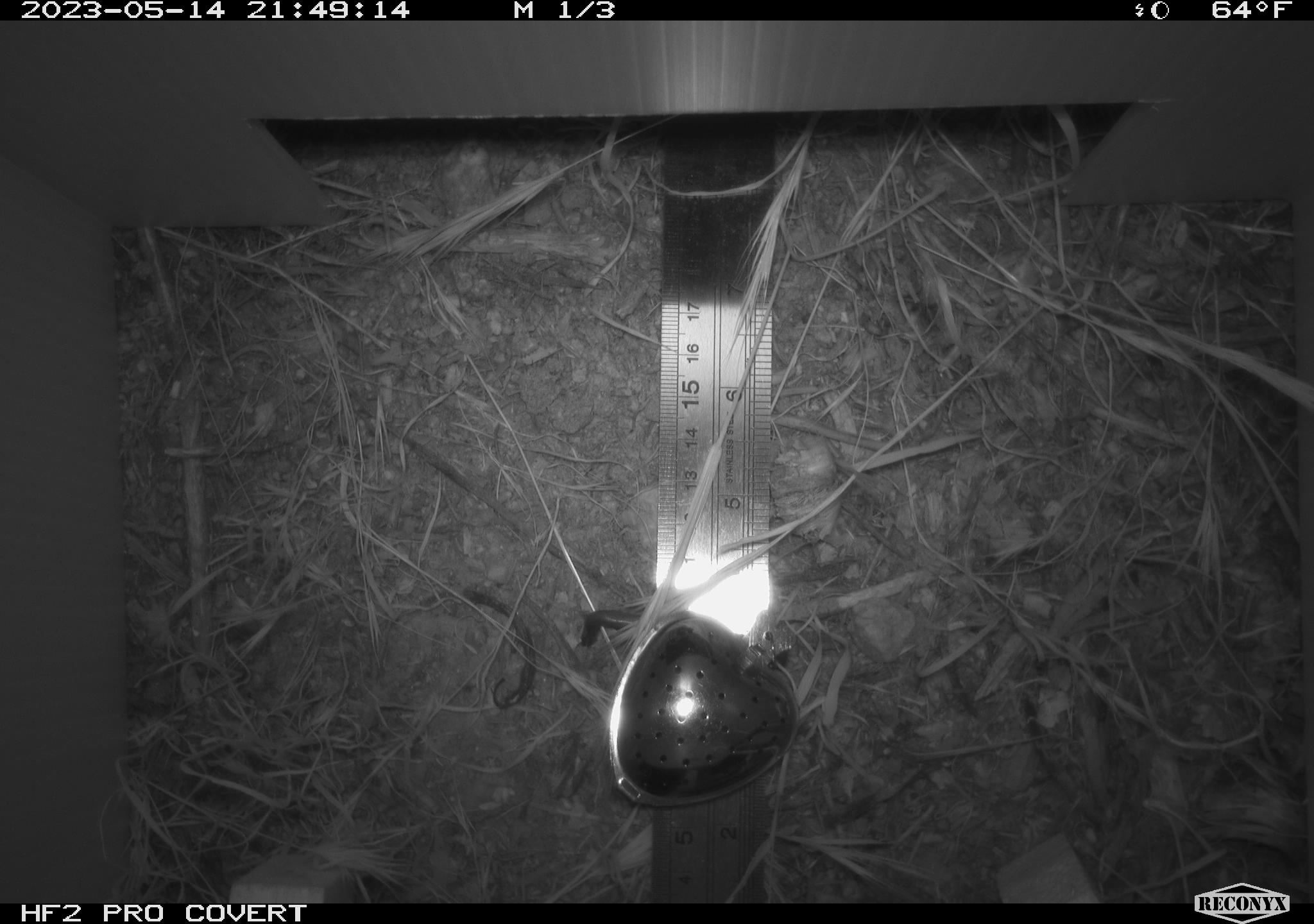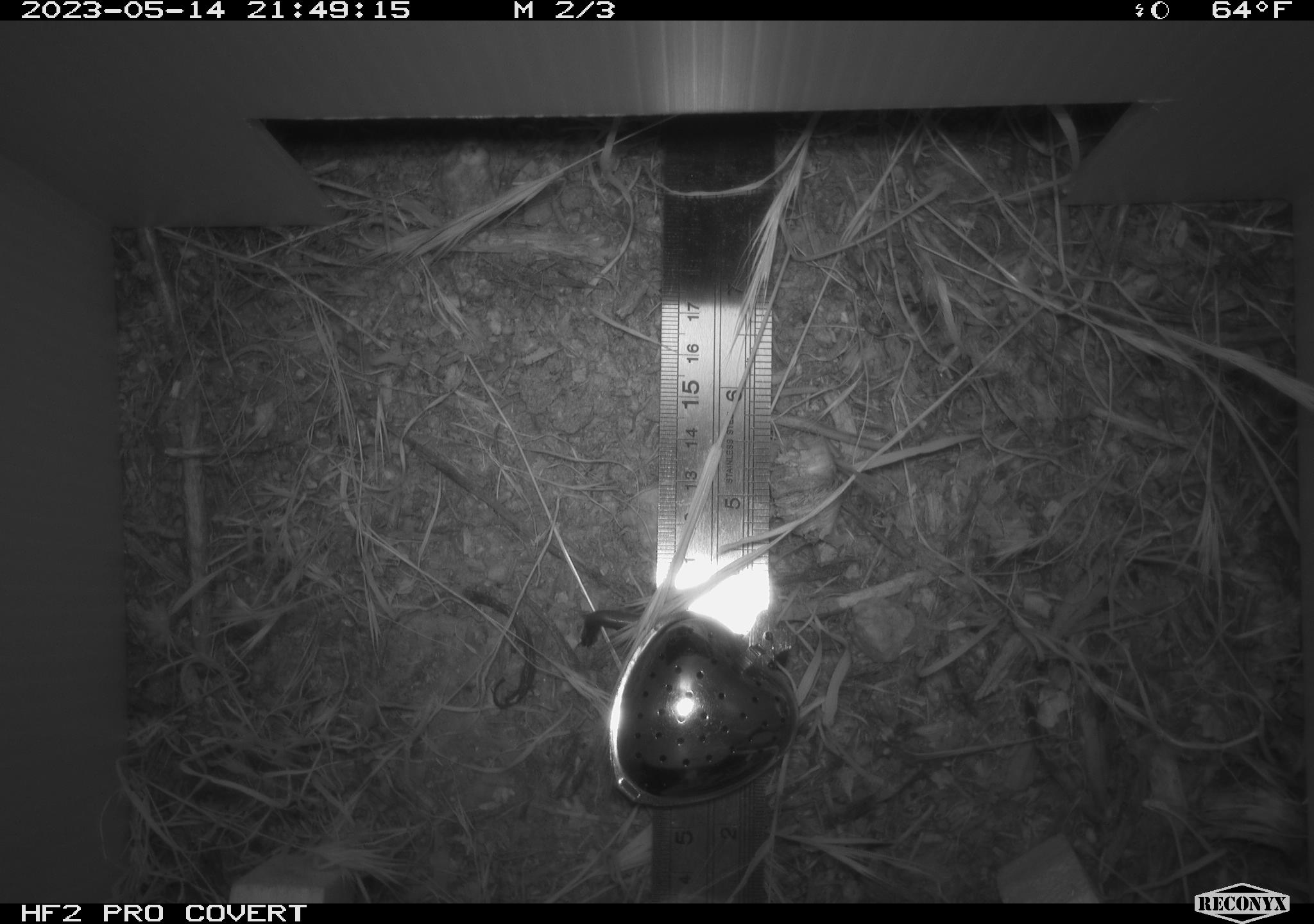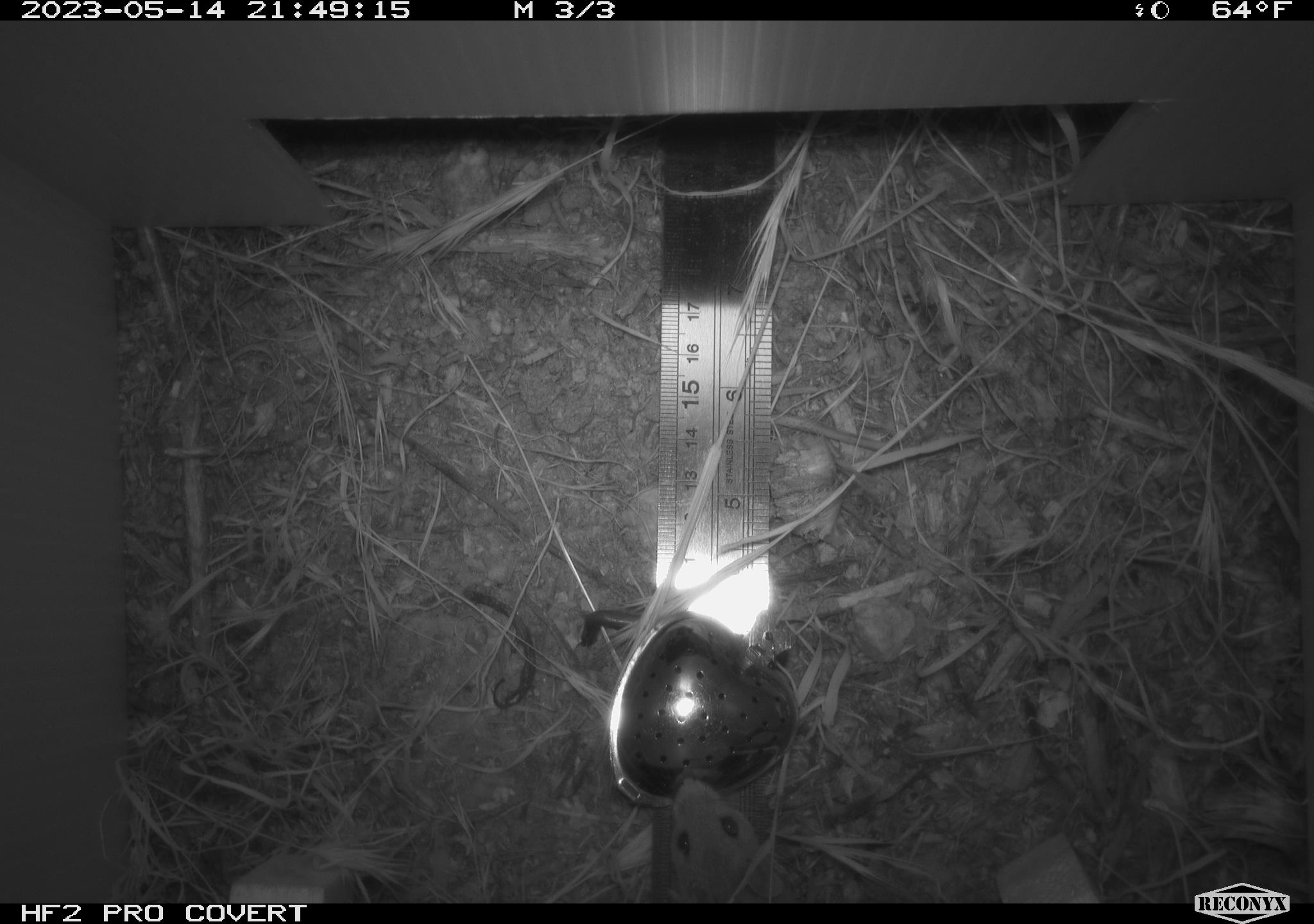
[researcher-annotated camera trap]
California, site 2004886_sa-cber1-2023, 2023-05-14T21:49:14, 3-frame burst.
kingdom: Animalia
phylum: Chordata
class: Mammalia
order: Rodentia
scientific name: Rodentia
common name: mouse species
Mouse species (Rodentia).